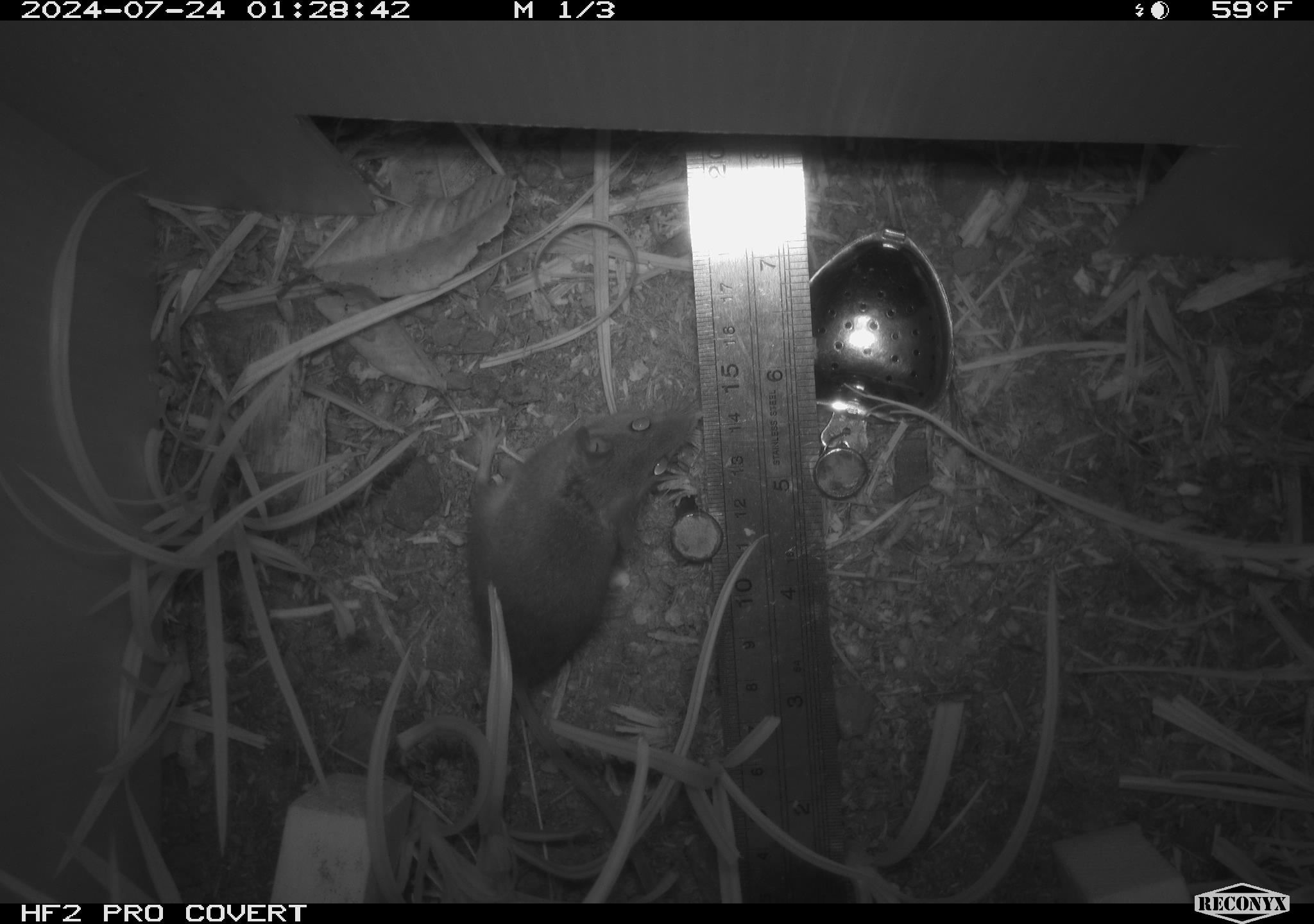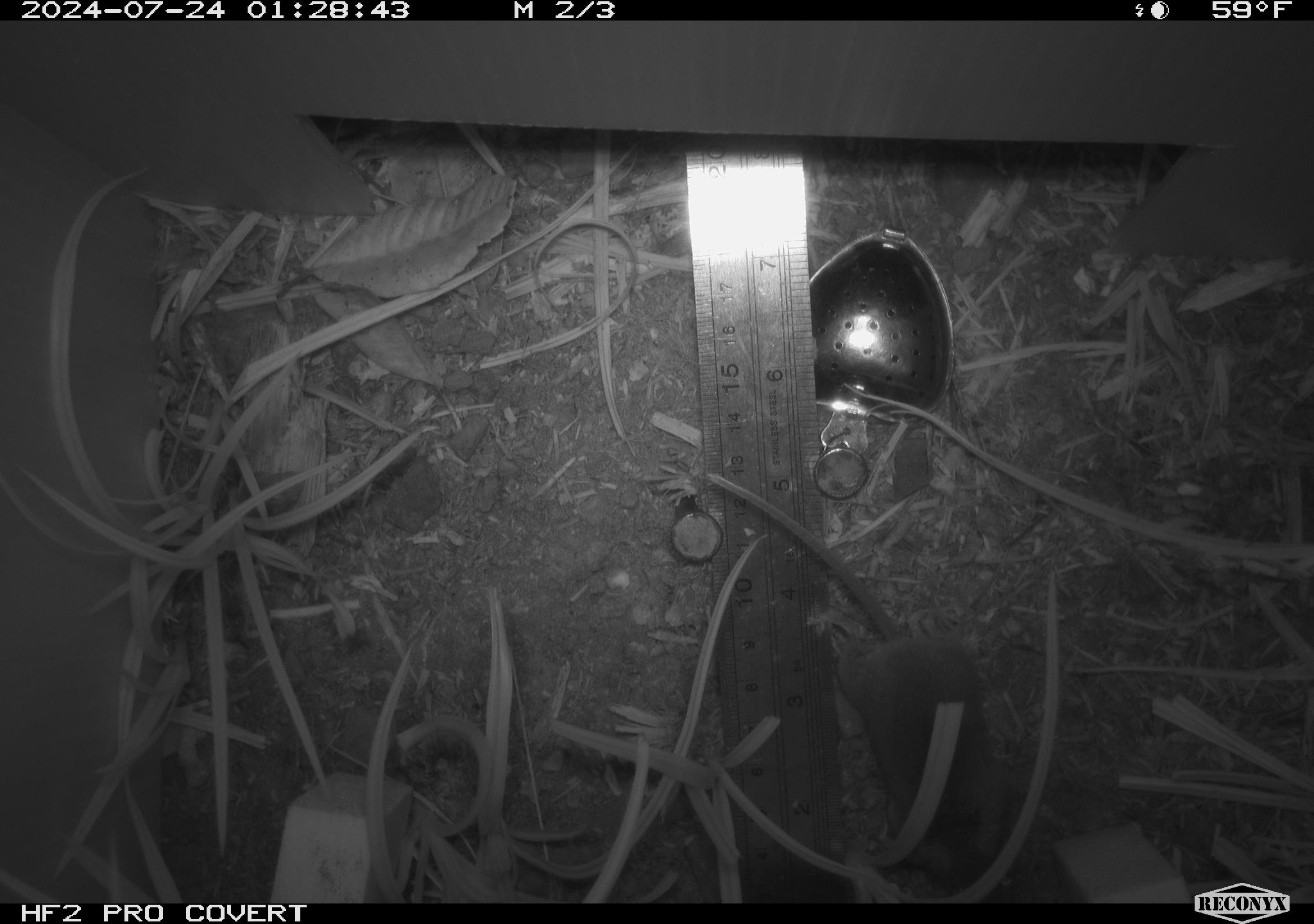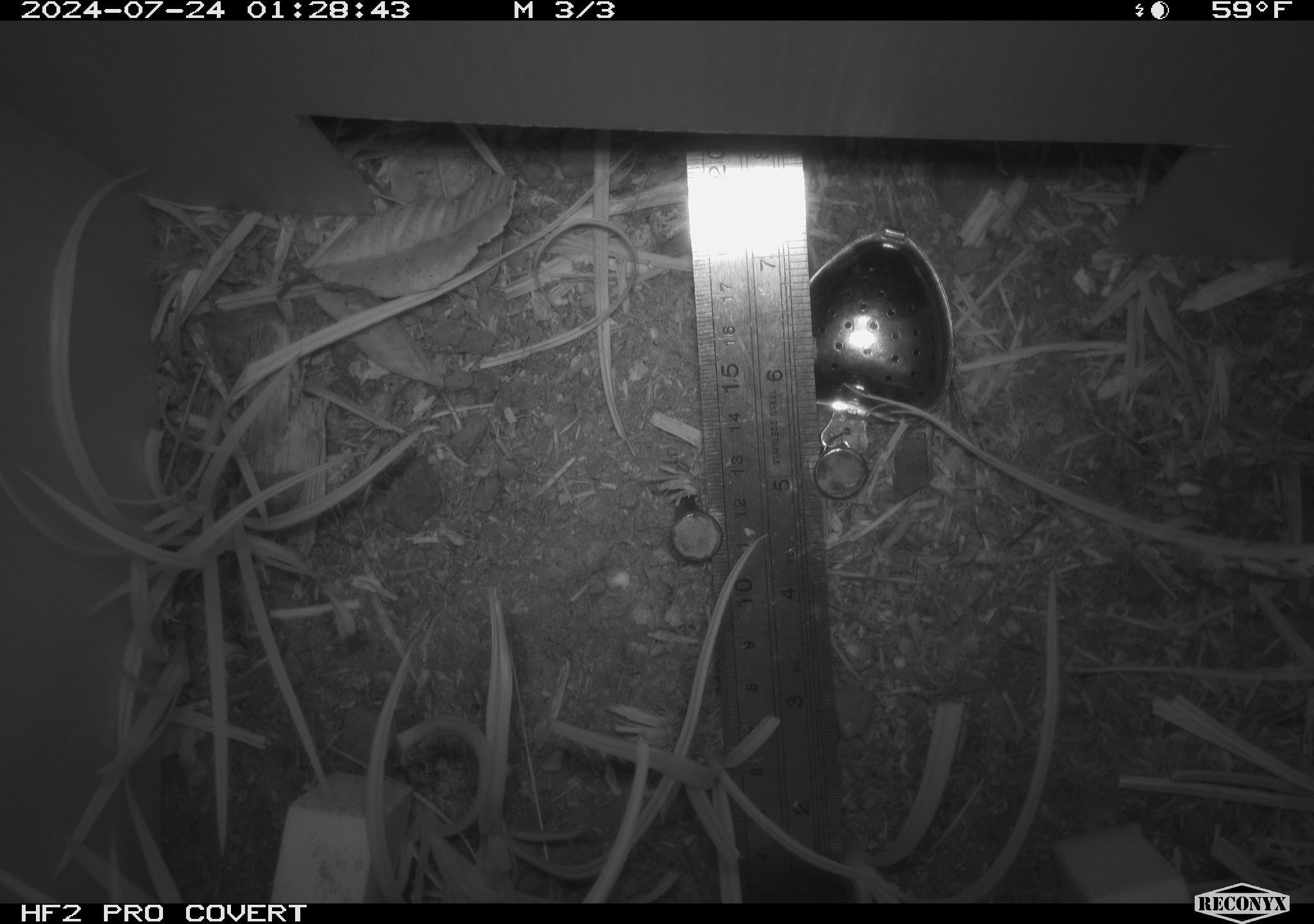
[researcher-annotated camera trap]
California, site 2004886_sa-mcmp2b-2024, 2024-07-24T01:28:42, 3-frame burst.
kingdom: Animalia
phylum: Chordata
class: Mammalia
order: Rodentia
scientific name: Rodentia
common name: mouse species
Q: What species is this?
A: Mouse species (Rodentia).